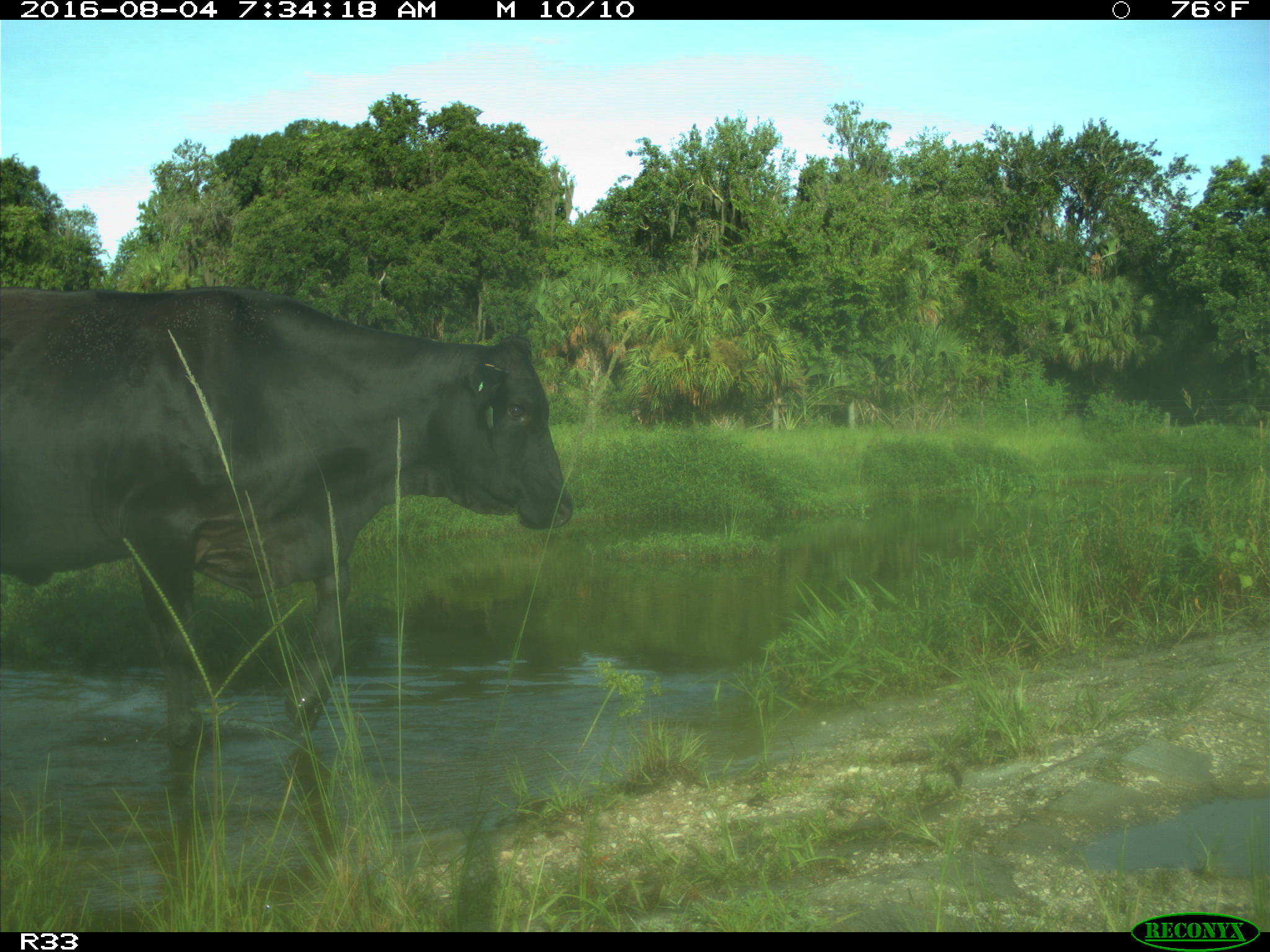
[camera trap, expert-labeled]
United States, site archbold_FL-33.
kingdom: Animalia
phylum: Chordata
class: Mammalia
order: Artiodactyla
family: Bovidae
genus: Bos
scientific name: Bos taurus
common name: domestic cow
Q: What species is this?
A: Bos taurus (domestic cow).